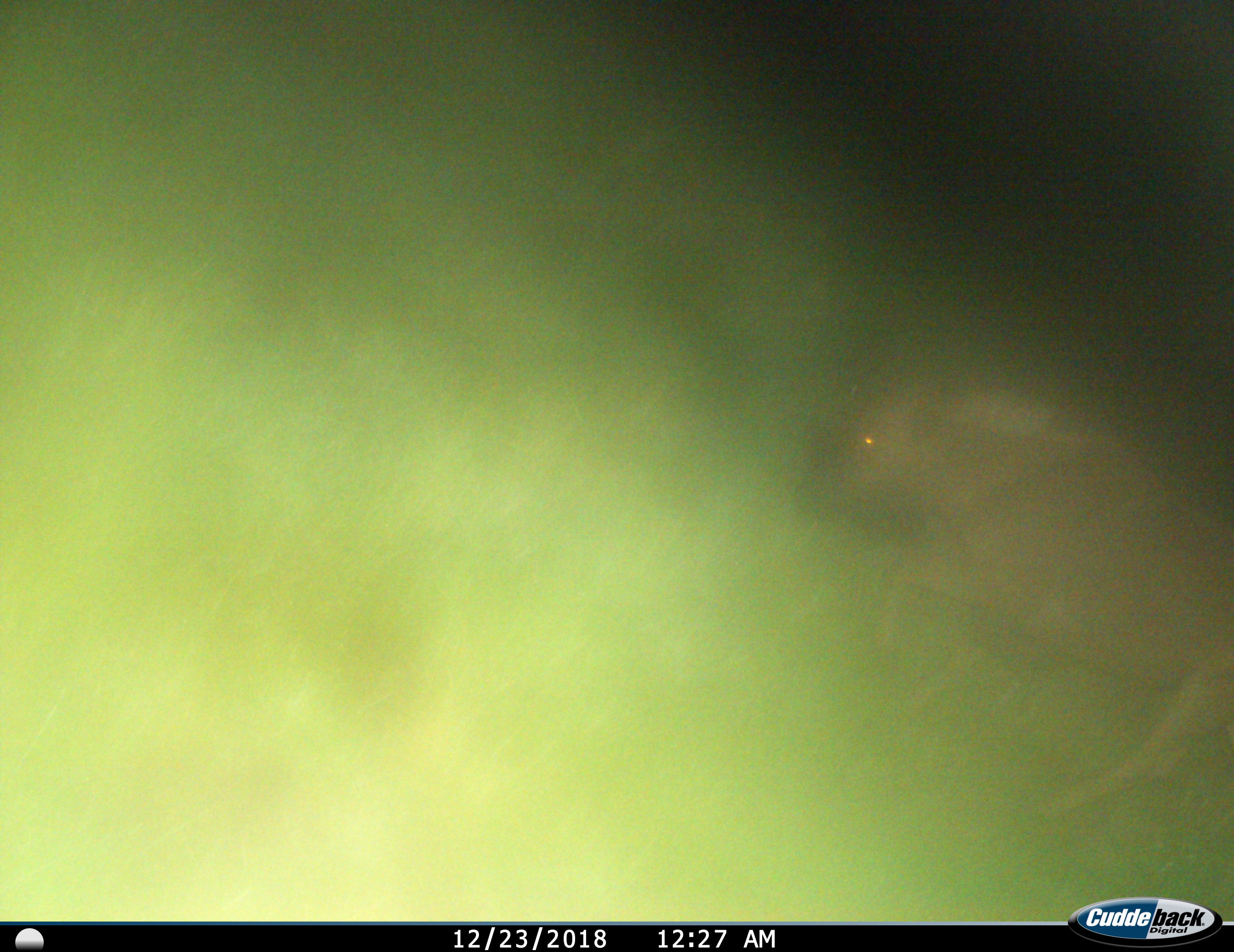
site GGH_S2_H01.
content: unidentified animal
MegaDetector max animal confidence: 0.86